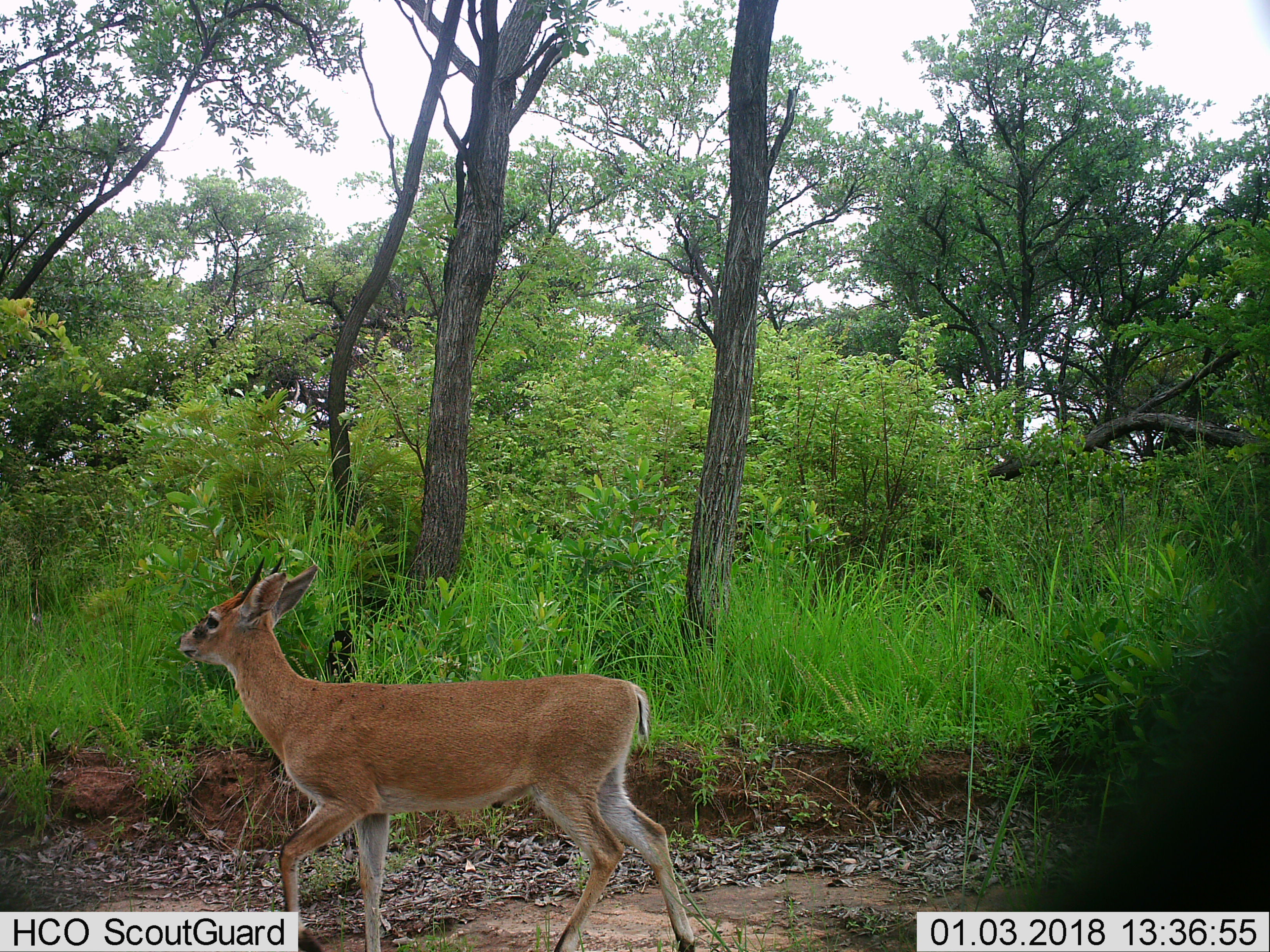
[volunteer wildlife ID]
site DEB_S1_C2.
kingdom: Animalia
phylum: Chordata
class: Mammalia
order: Artiodactyla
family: Bovidae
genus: Sylvicapra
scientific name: Sylvicapra grimmia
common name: common duiker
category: duikercommongrey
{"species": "duikercommongrey (common duiker) (Sylvicapra grimmia)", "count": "1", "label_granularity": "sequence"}